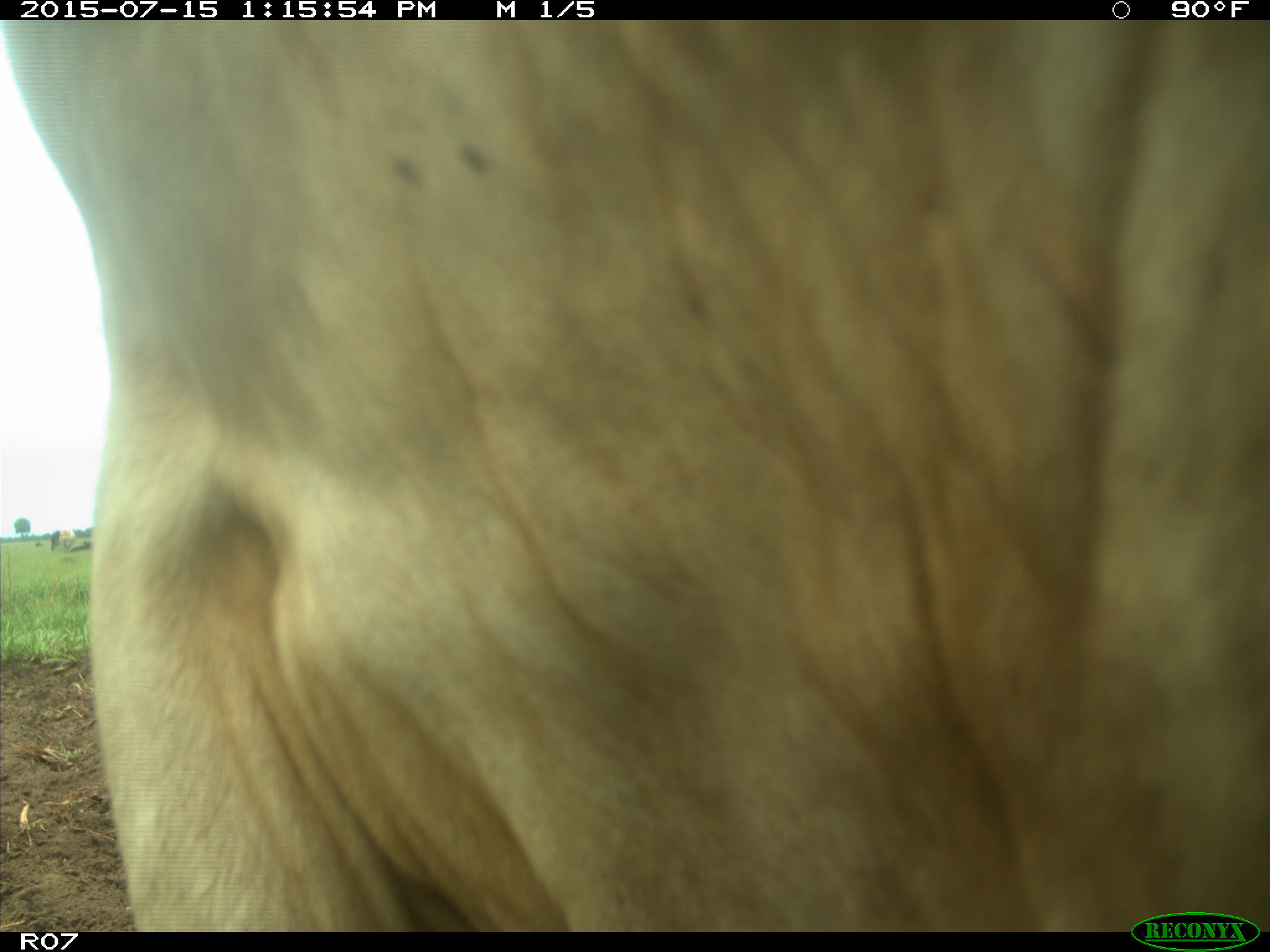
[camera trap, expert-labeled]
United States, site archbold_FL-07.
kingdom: Animalia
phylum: Chordata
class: Mammalia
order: Artiodactyla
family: Bovidae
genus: Bos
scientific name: Bos taurus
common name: domestic cow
Bos taurus (domestic cow).